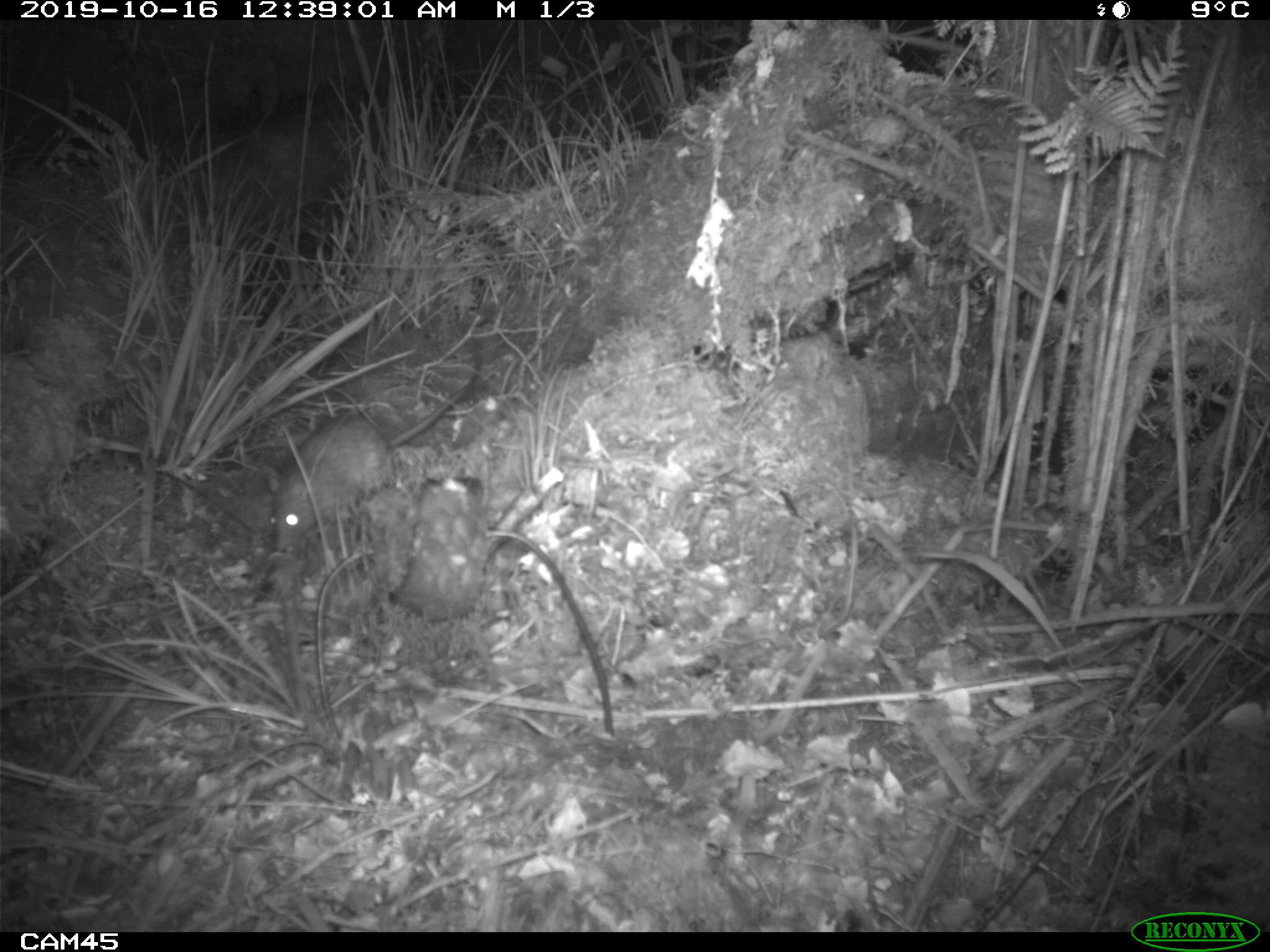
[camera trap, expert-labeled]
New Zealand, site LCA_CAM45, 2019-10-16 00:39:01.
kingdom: Animalia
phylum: Chordata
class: Mammalia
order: Rodentia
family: Muridae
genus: Rattus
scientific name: Rattus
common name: rat